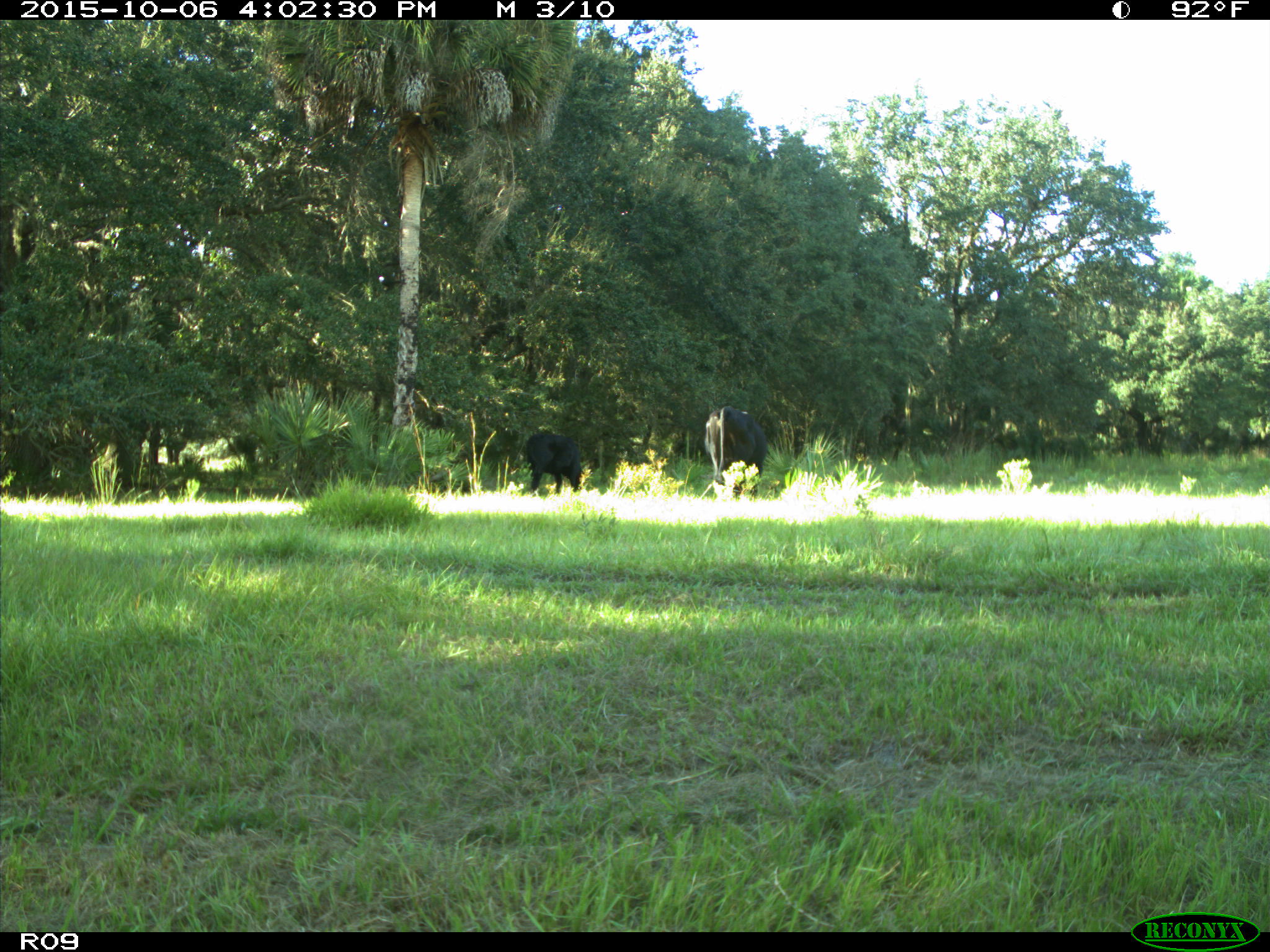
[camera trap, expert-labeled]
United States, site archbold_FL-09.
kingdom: Animalia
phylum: Chordata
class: Mammalia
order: Artiodactyla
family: Bovidae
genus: Bos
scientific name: Bos taurus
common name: domestic cow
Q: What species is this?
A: Bos taurus (domestic cow).